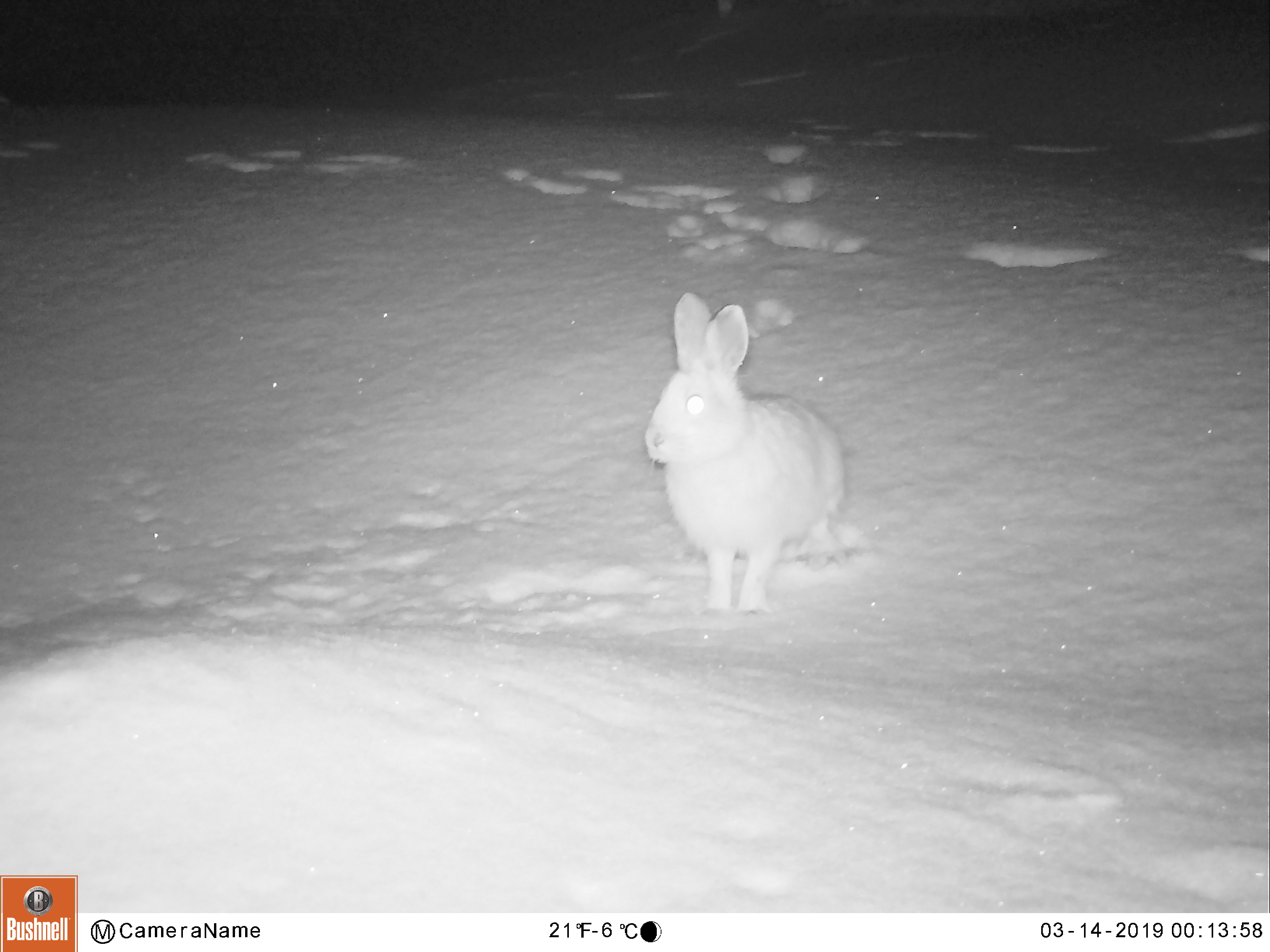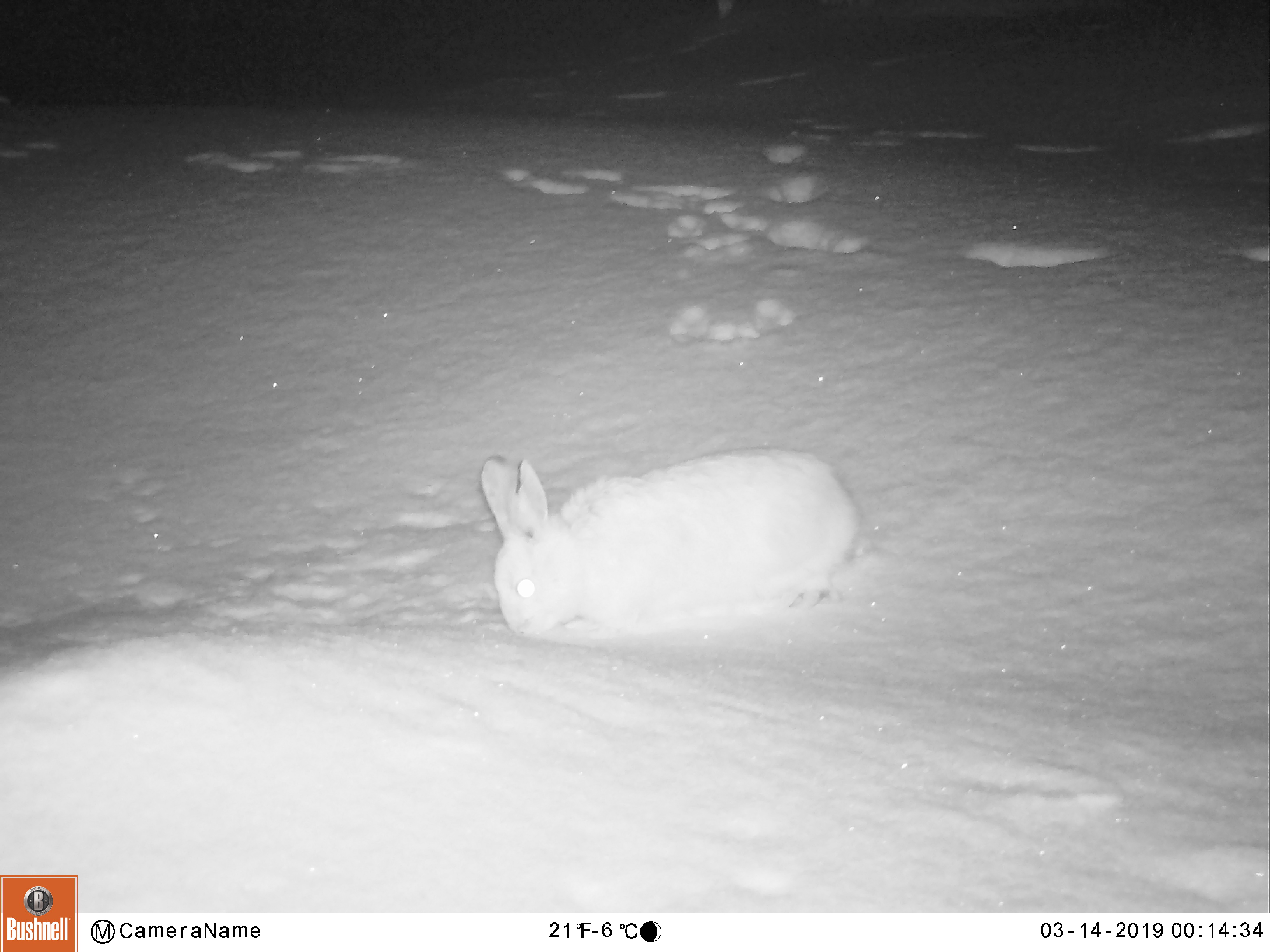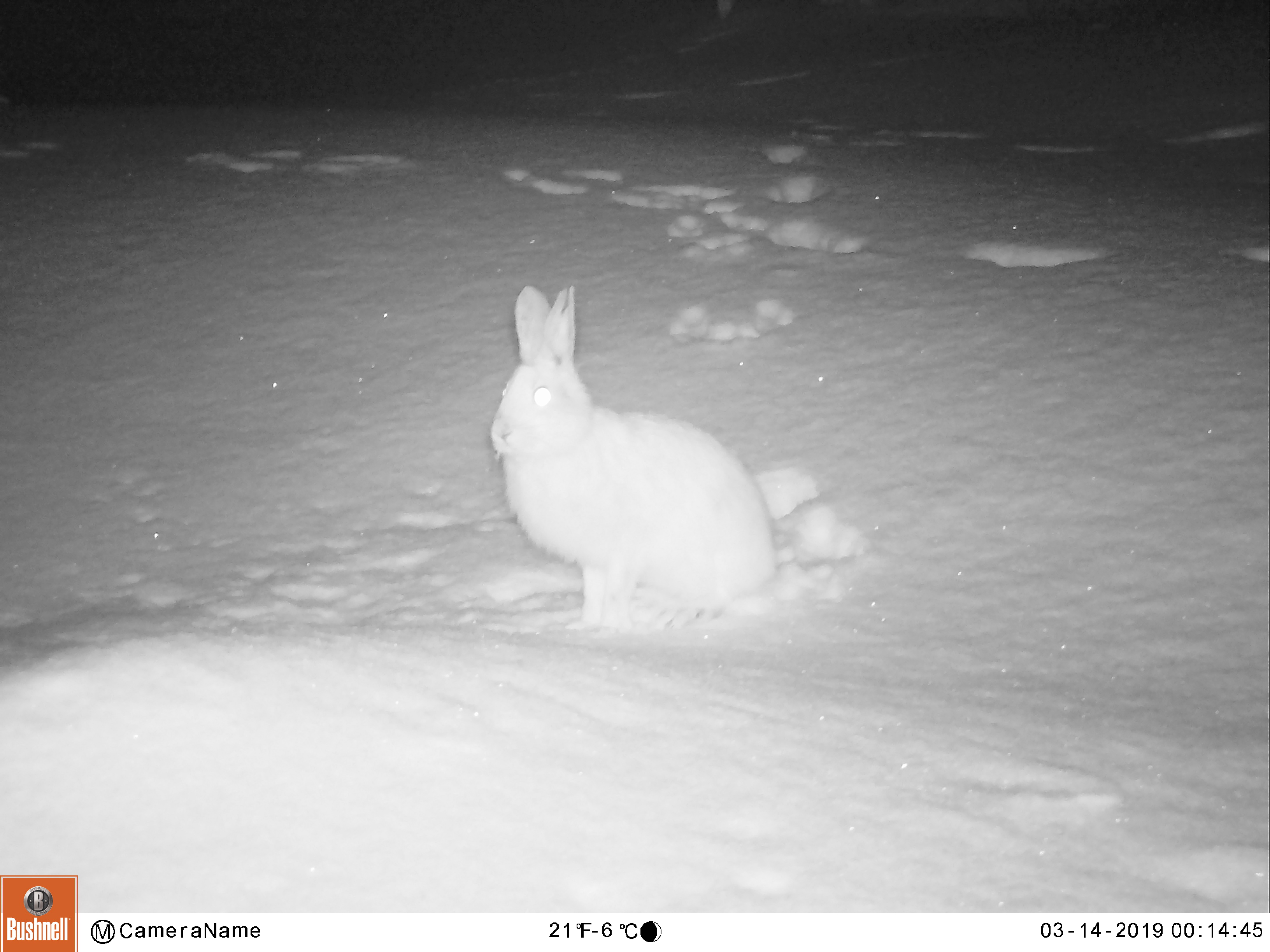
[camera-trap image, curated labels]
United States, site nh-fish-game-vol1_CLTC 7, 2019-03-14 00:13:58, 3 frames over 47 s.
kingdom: Animalia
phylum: Chordata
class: Mammalia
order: Lagomorpha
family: Leporidae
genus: Lepus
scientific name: Lepus americanus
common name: snowshoe hare